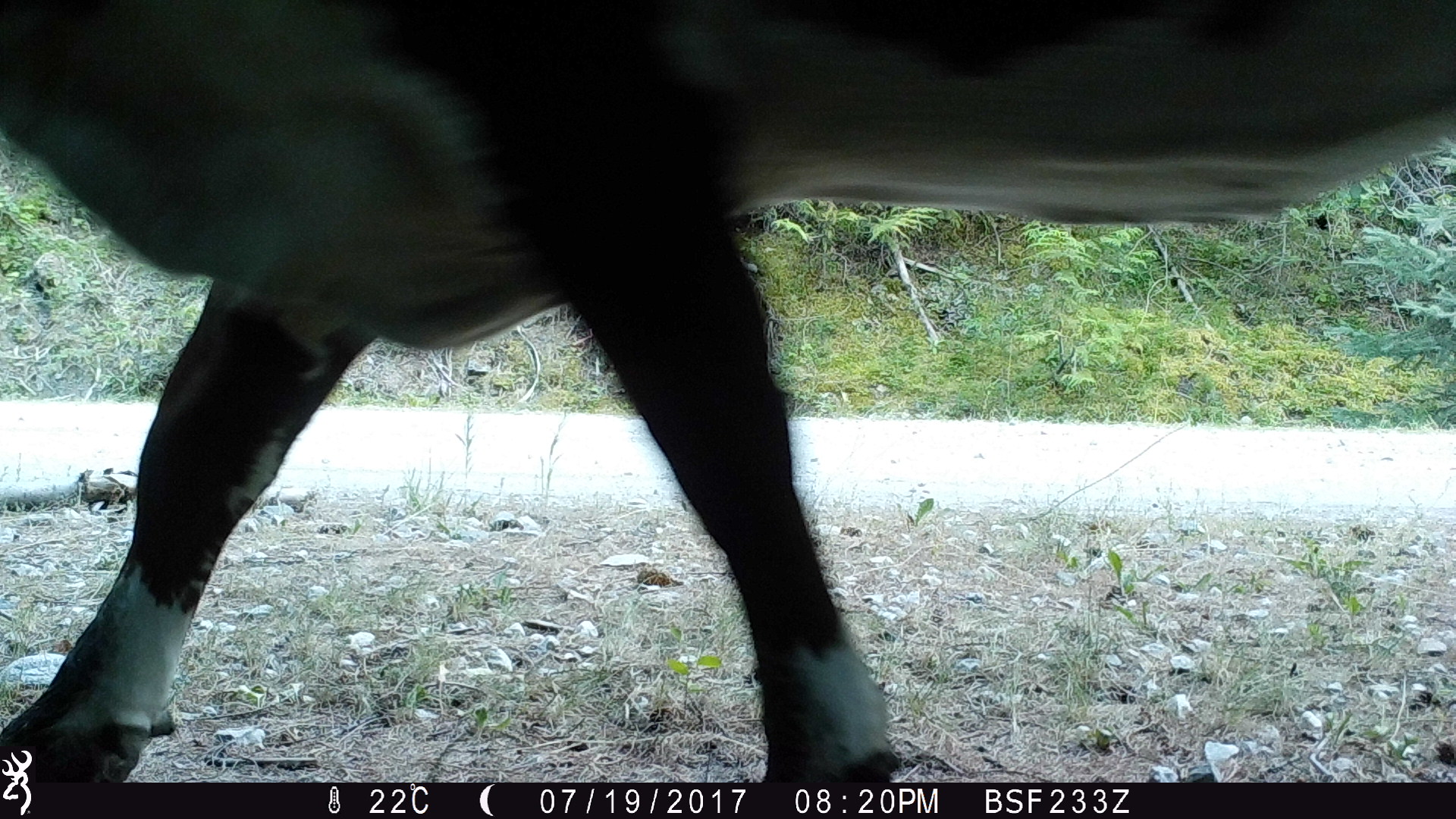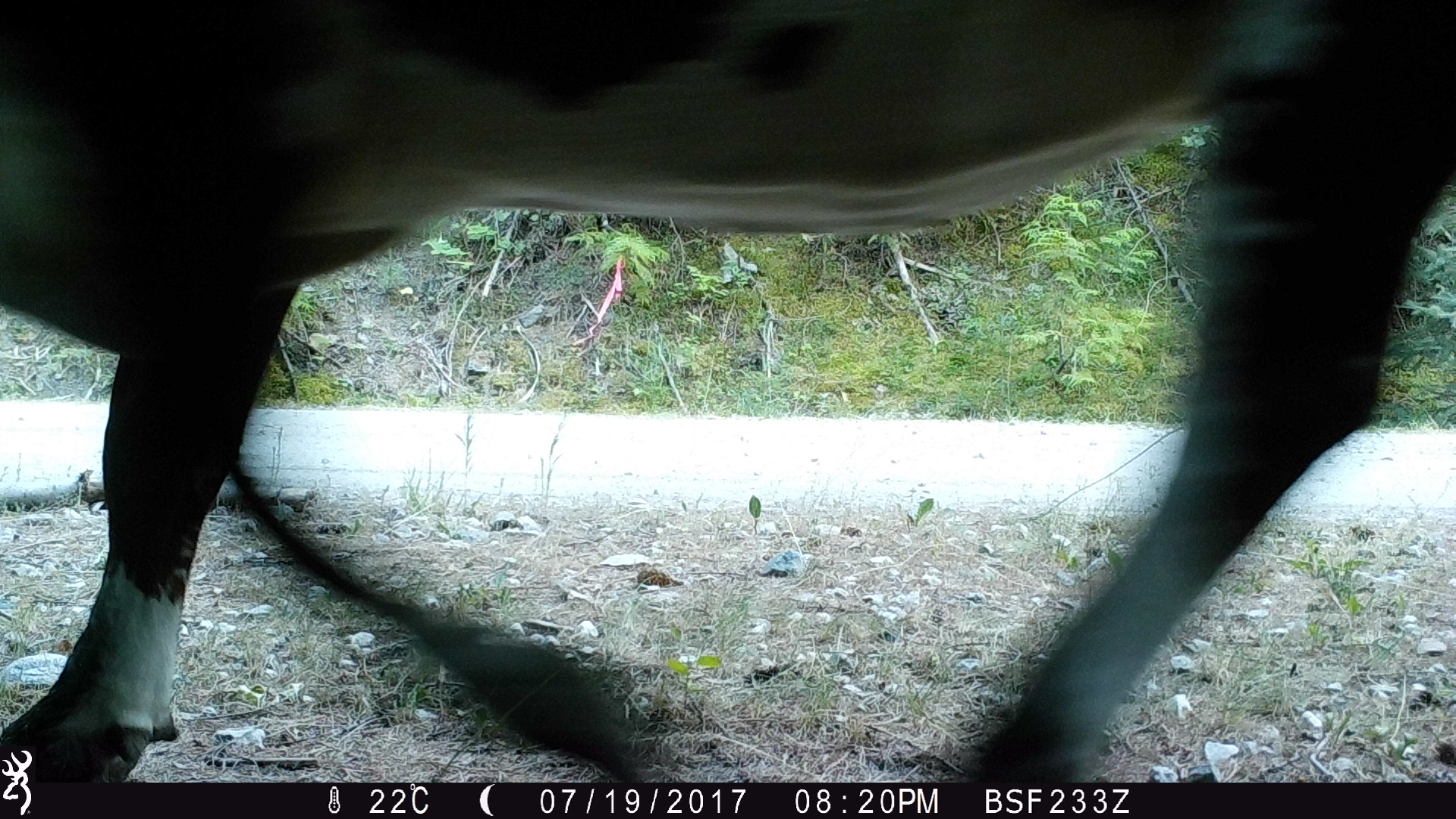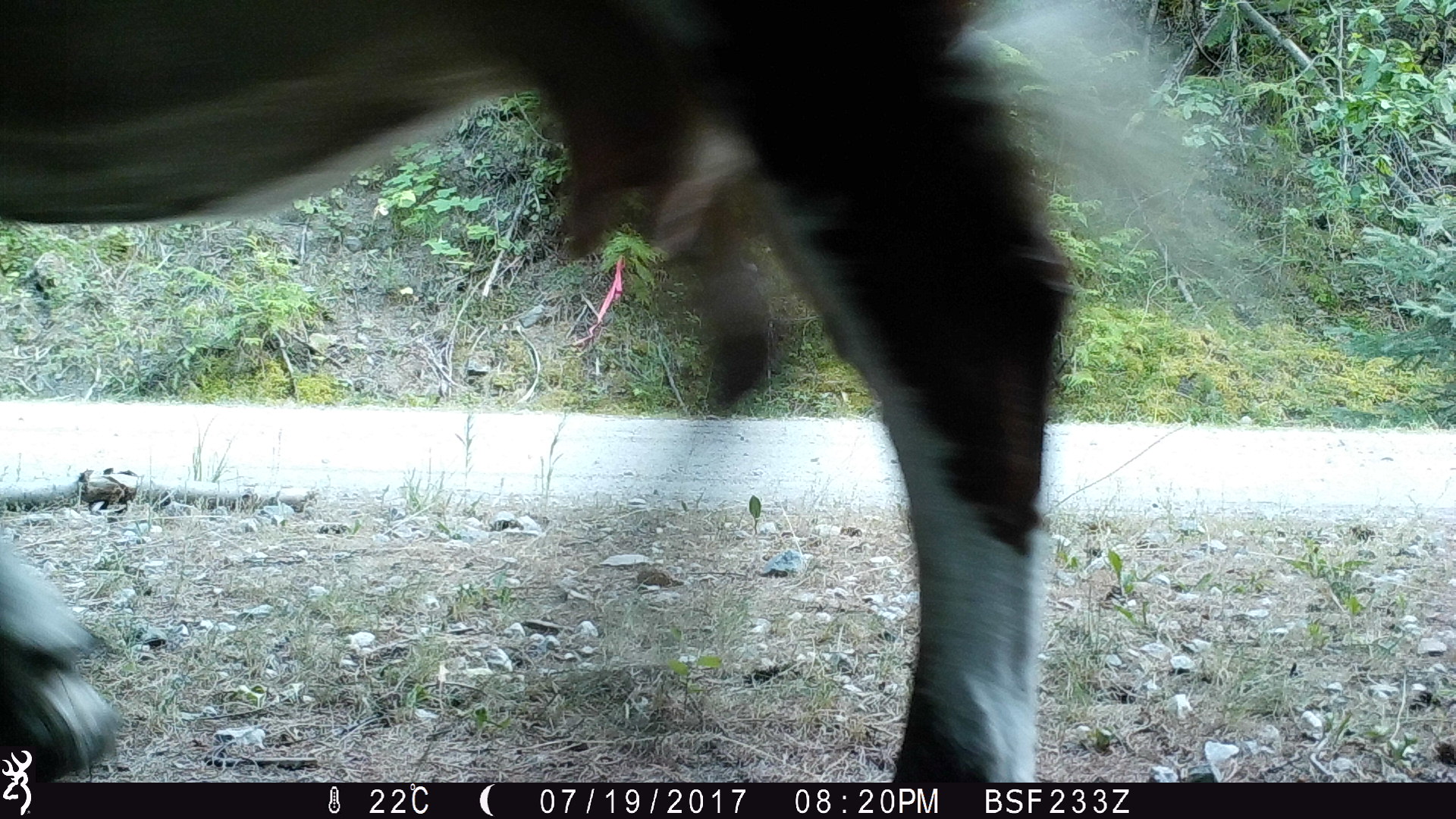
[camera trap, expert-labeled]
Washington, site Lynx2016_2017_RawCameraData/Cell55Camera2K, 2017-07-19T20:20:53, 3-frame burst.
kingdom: Animalia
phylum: Chordata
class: Mammalia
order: Artiodactyla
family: Bovidae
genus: Bos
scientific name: Bos taurus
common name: domestic cattle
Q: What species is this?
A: Domestic cattle (Bos taurus).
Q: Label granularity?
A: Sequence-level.